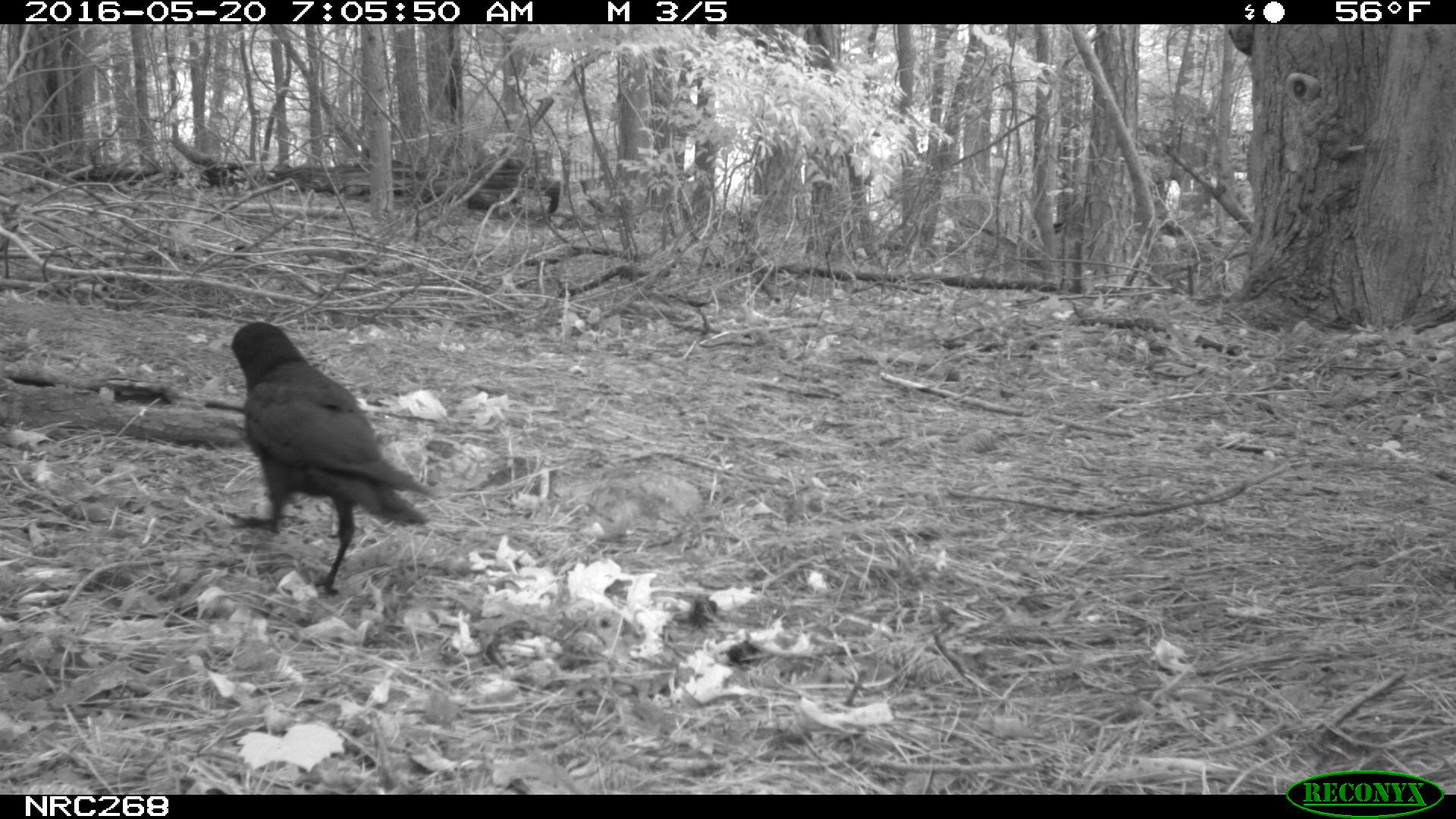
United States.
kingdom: Animalia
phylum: Chordata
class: Aves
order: Passeriformes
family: Corvidae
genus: Corvus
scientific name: Corvus brachyrhynchos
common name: american crow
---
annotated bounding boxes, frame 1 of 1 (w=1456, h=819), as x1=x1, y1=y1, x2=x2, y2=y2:
American Crow: x1=220, y1=322, x2=427, y2=591